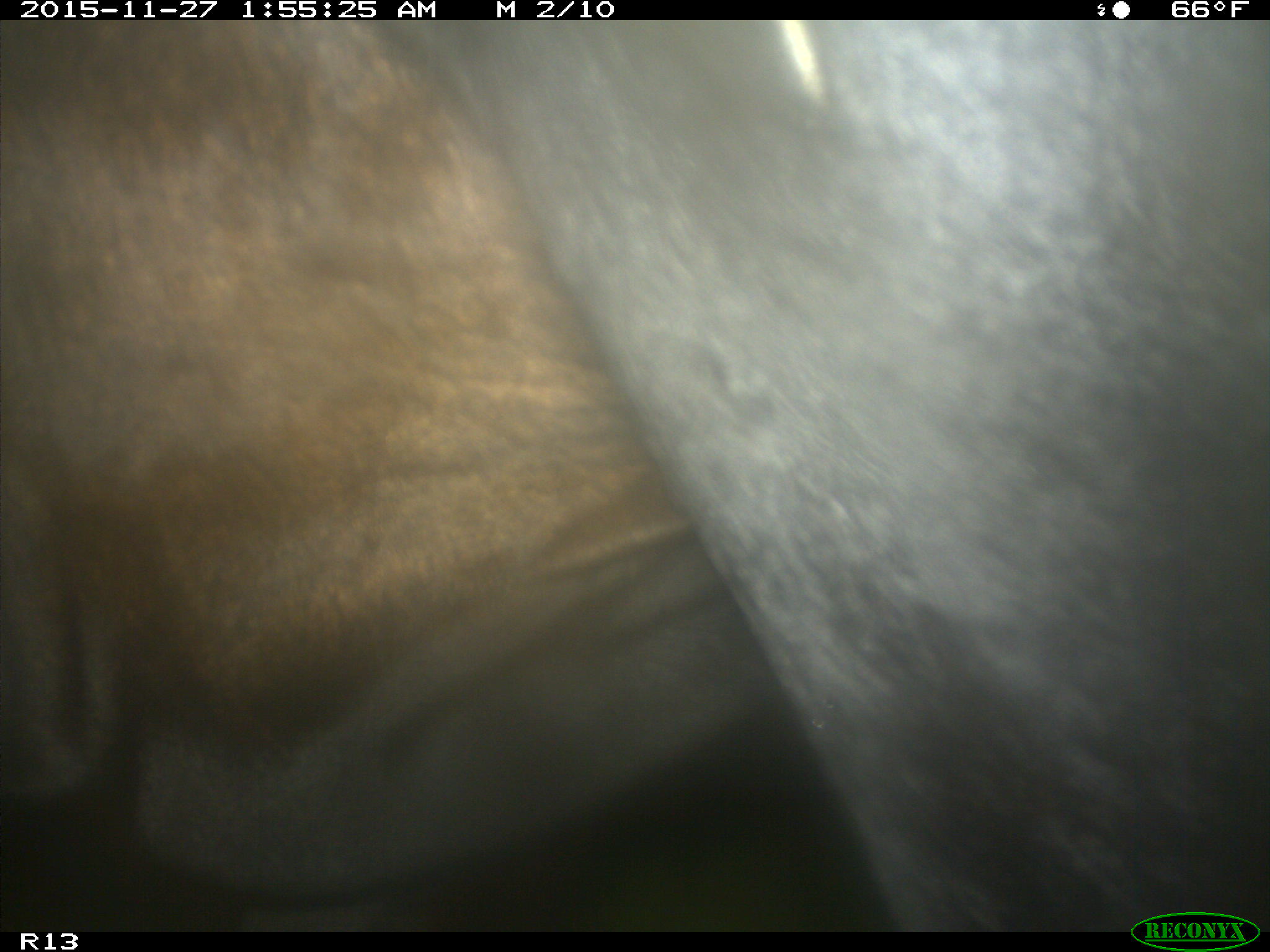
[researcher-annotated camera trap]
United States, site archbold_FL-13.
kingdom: Animalia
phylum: Chordata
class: Mammalia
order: Artiodactyla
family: Bovidae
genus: Bos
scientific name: Bos taurus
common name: domestic cow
Bos taurus (domestic cow).